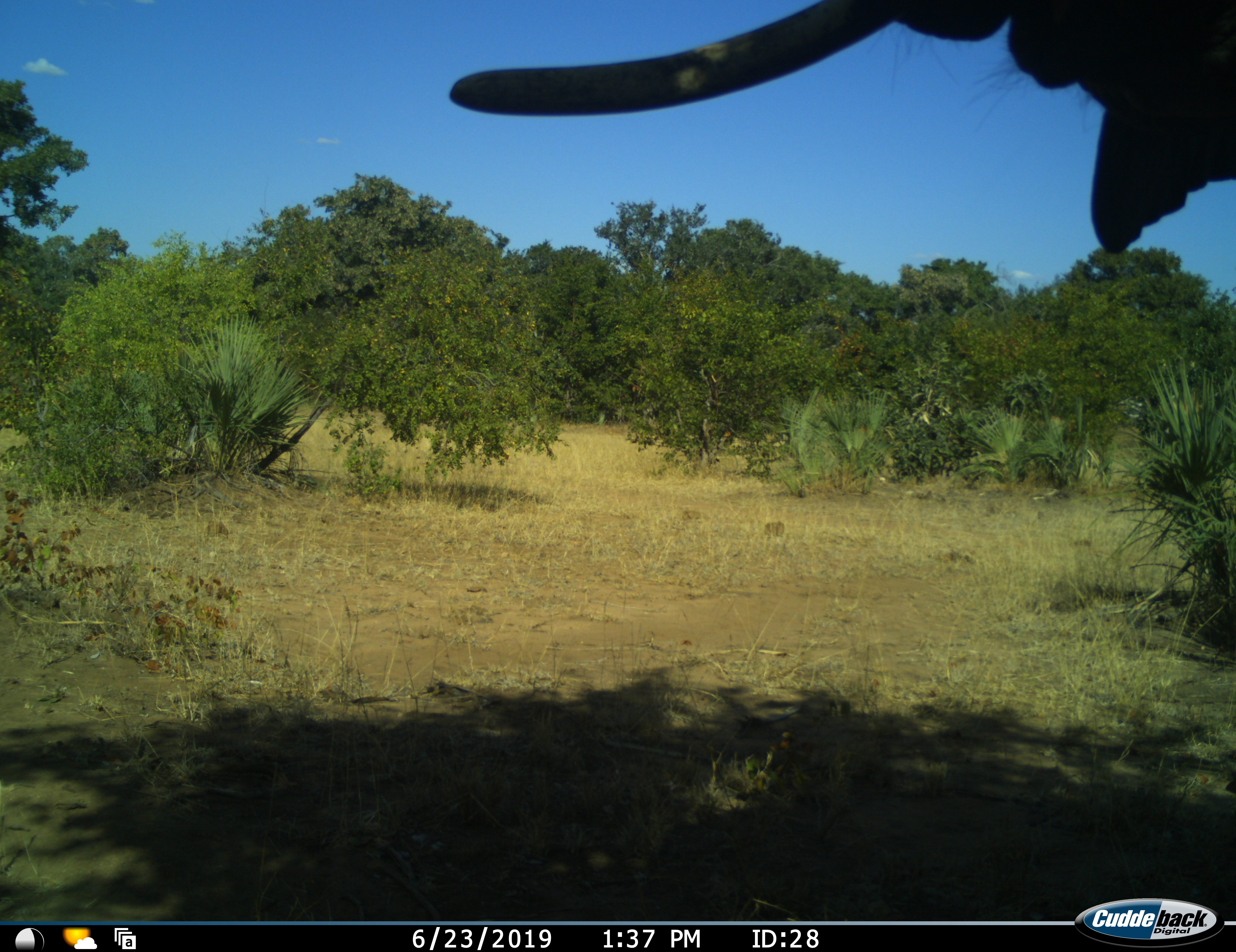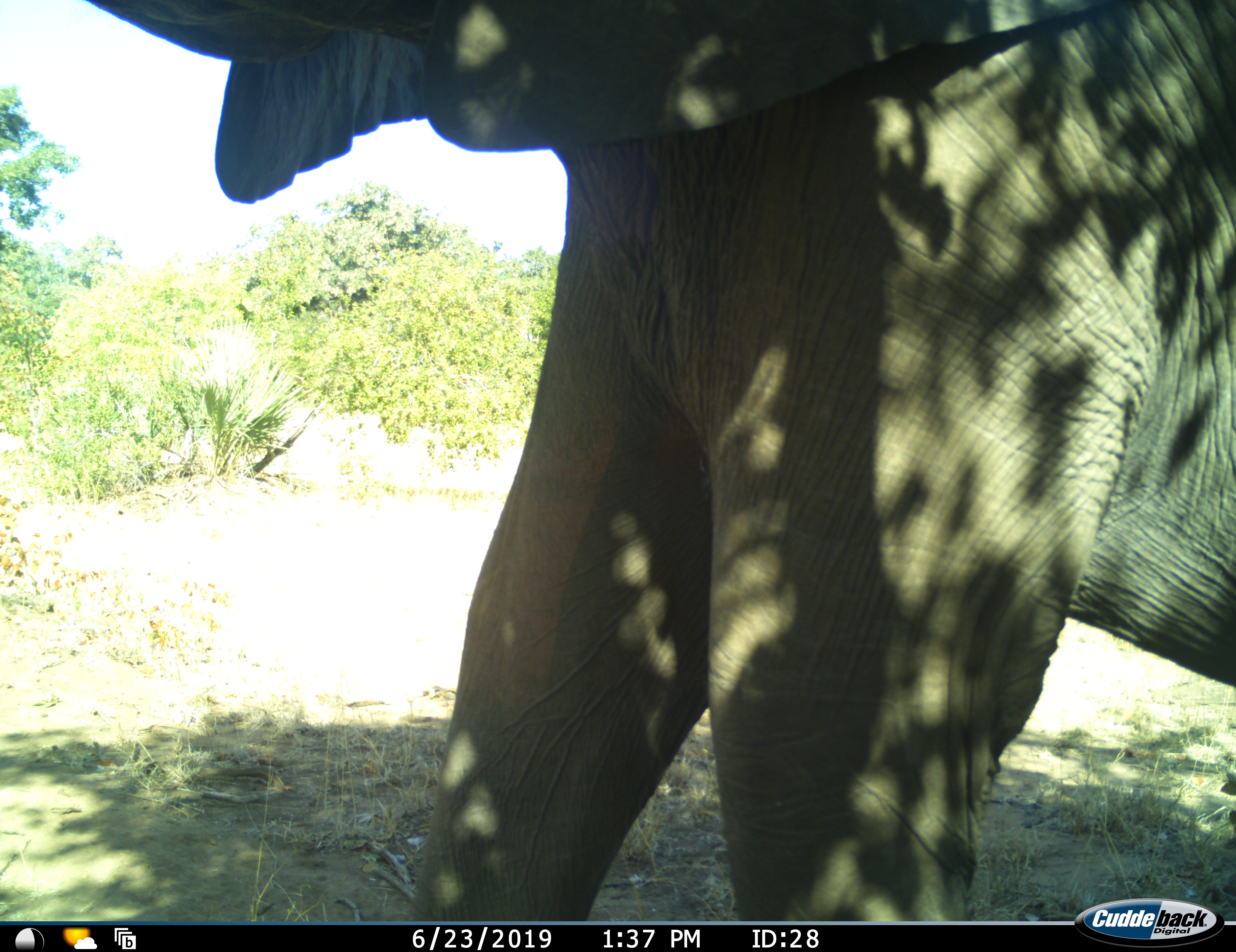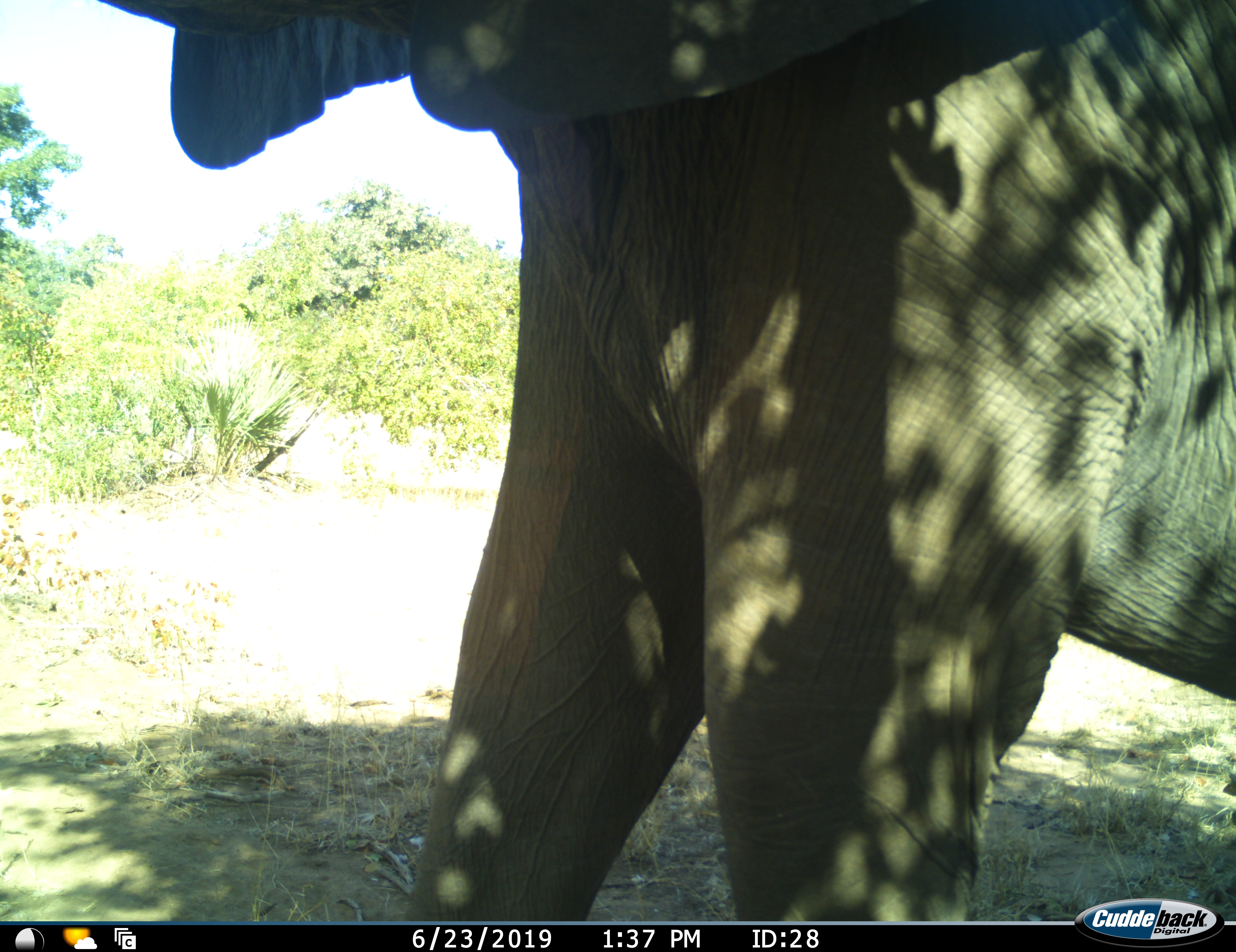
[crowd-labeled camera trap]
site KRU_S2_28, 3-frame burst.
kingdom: Animalia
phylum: Chordata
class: Mammalia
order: Proboscidea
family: Elephantidae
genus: Loxodonta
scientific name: Loxodonta africana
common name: african bush elephant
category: elephant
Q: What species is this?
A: Elephant (african bush elephant) (Loxodonta africana).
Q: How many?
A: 1.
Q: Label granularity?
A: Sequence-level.